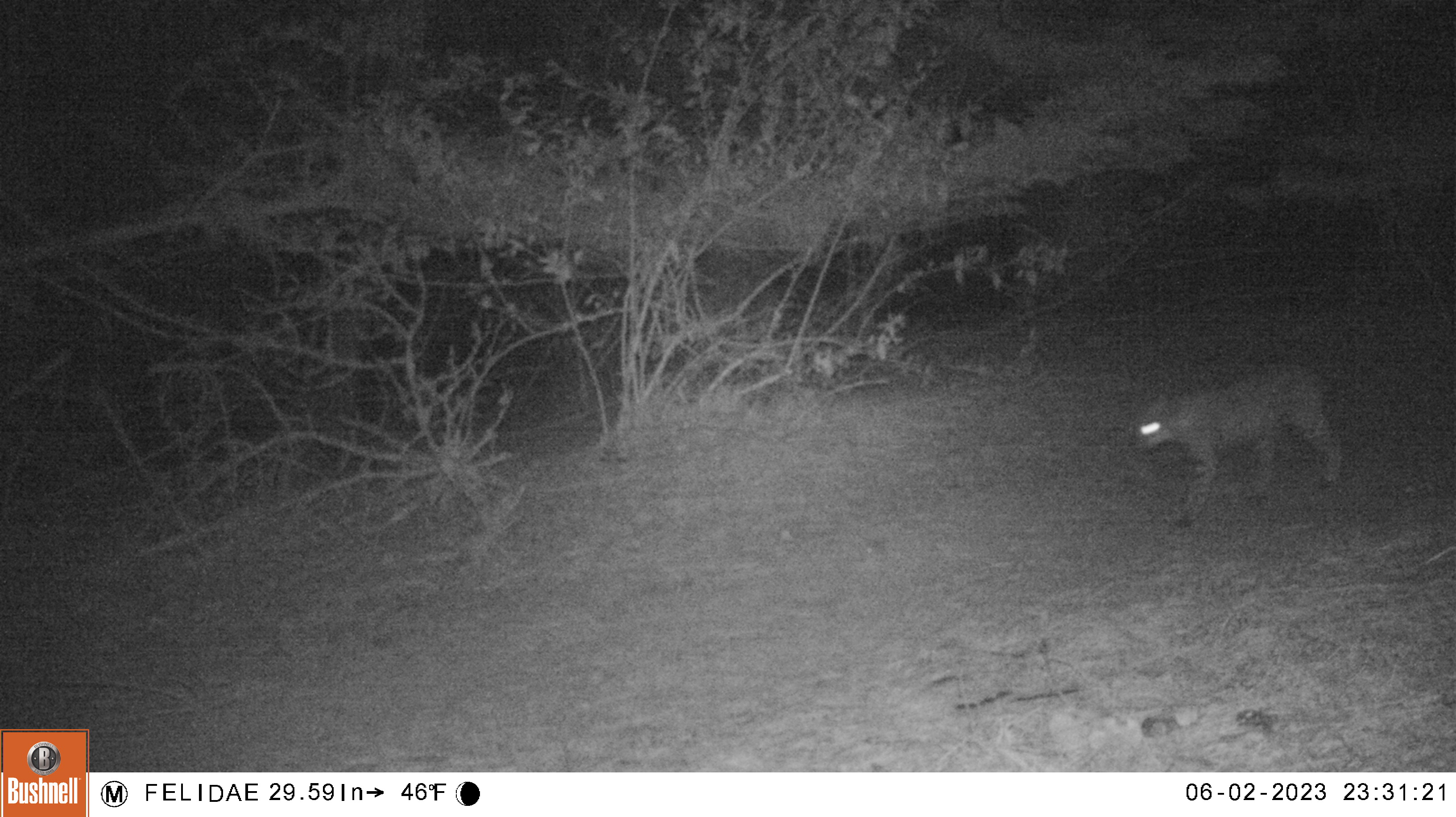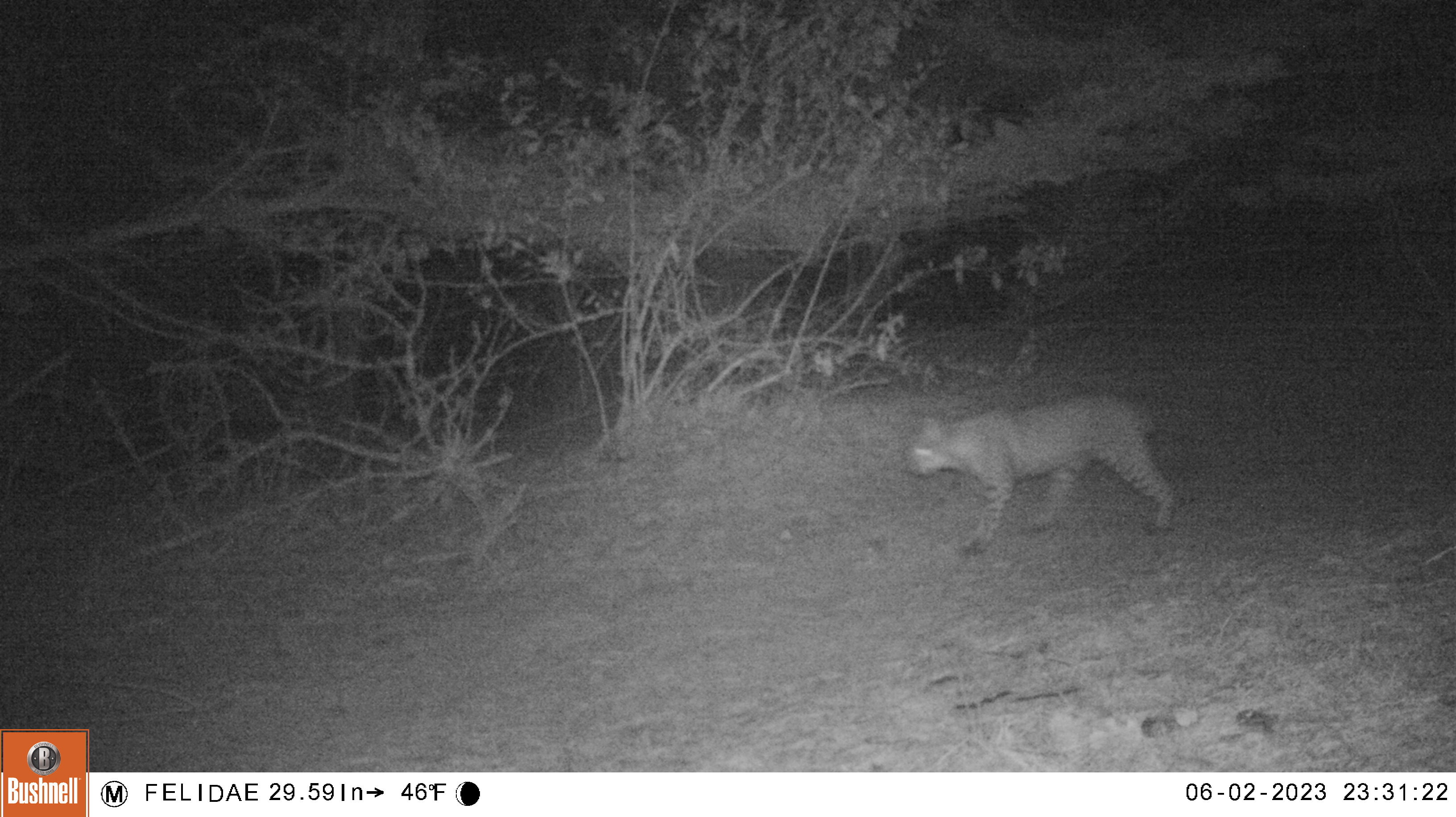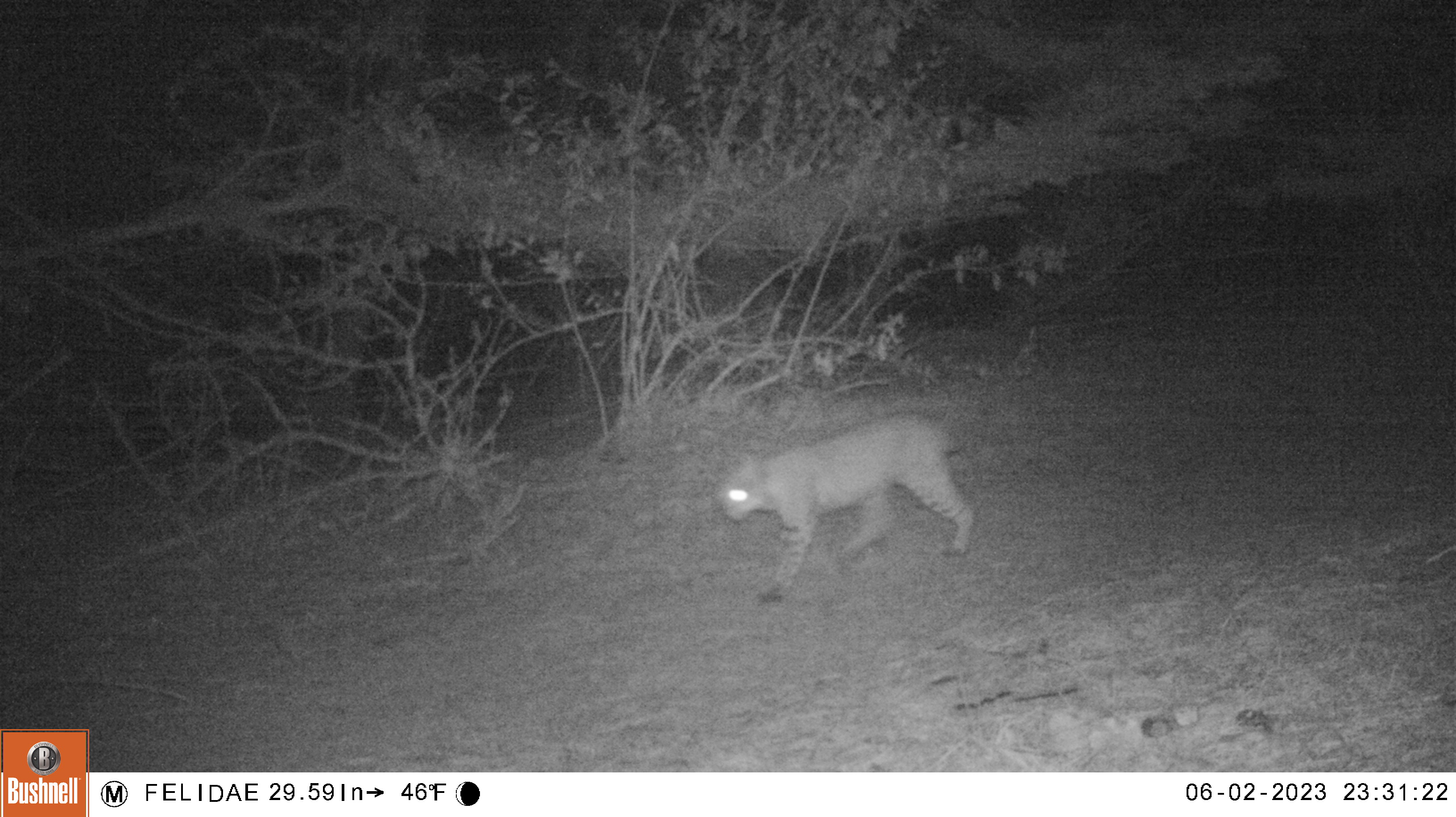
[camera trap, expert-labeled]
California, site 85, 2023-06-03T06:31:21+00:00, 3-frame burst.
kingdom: Animalia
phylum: Chordata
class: Mammalia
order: Carnivora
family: Felidae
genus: Lynx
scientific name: Lynx rufus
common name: bobcat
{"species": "bobcat (Lynx rufus)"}